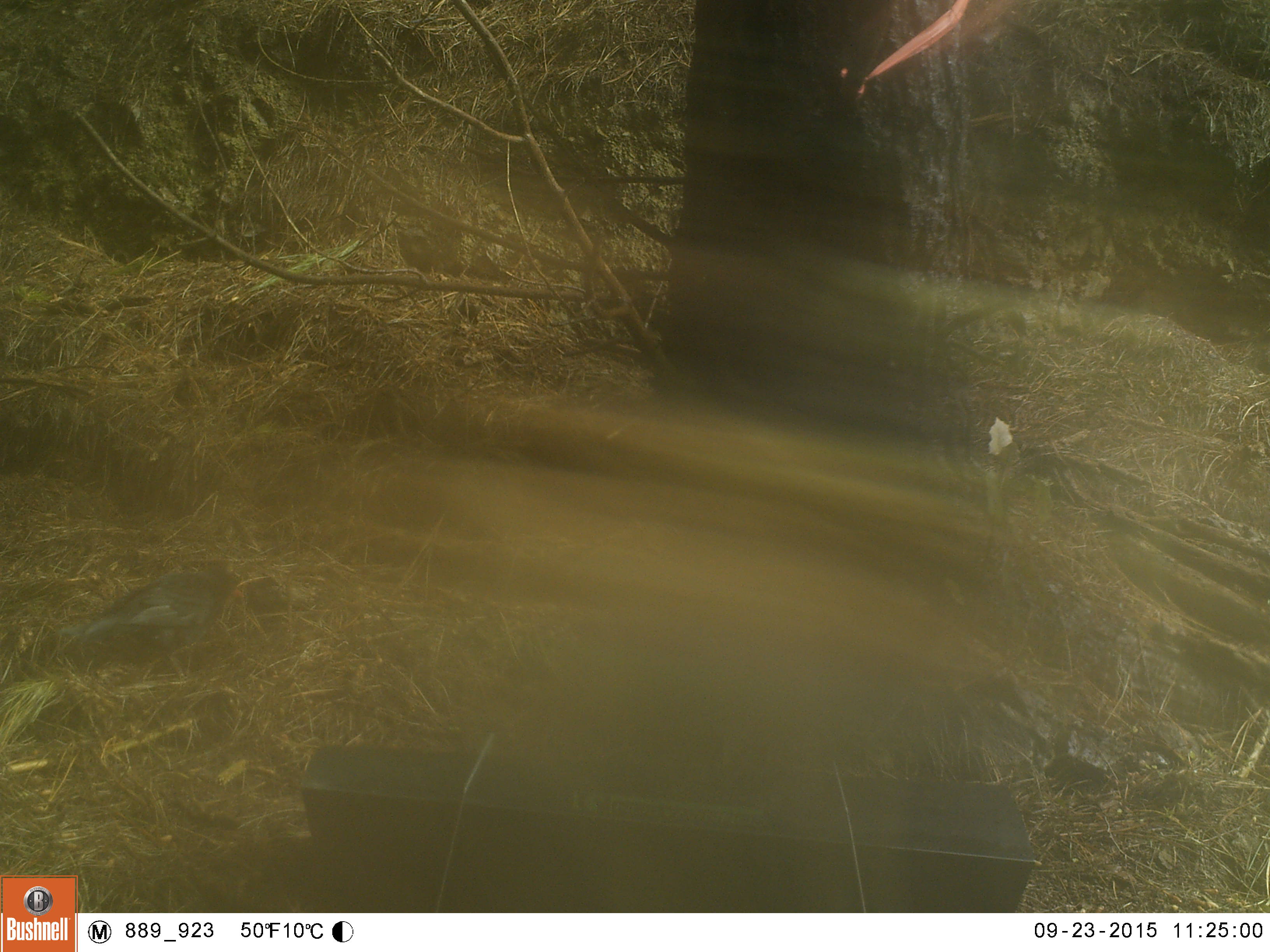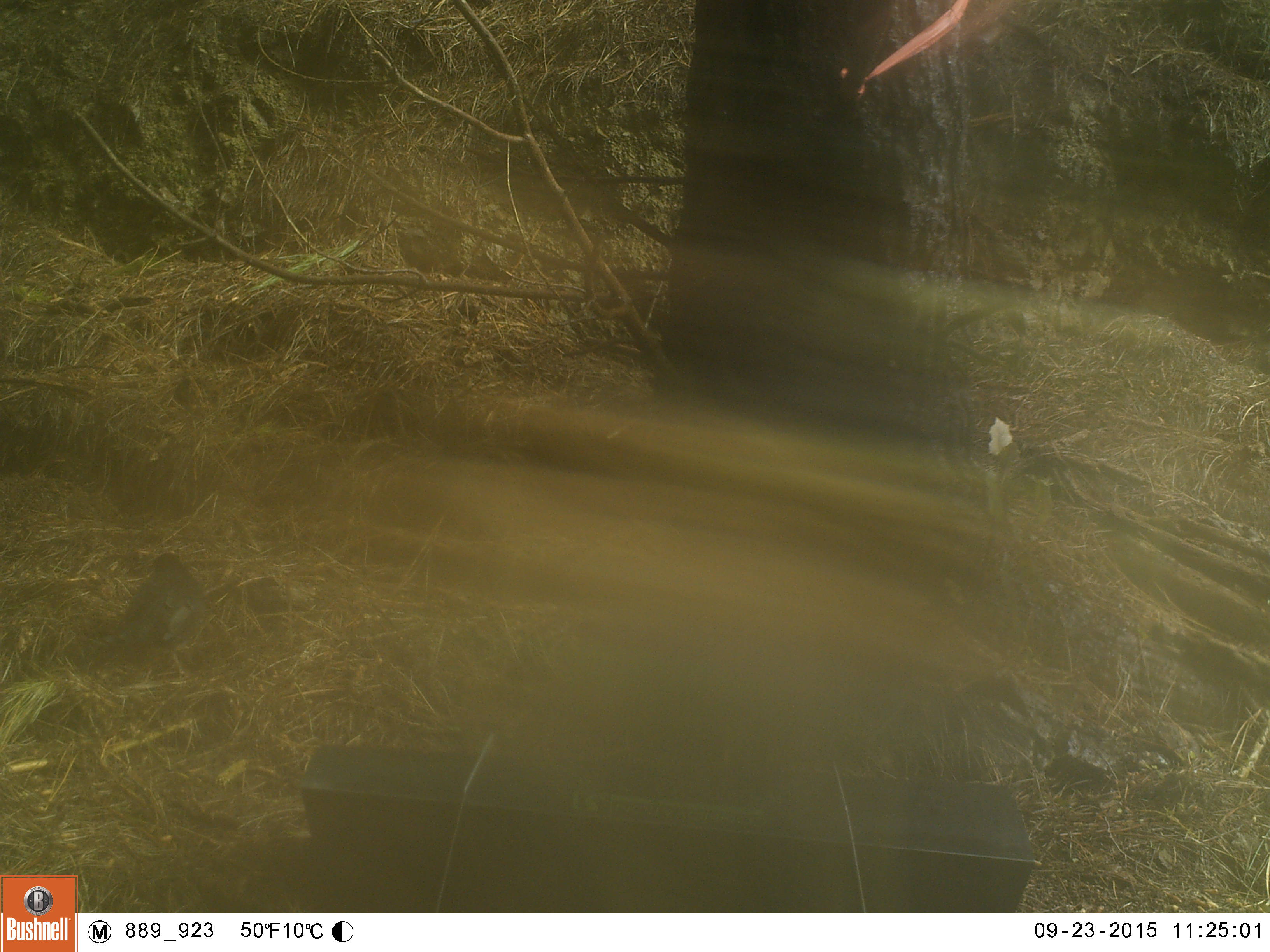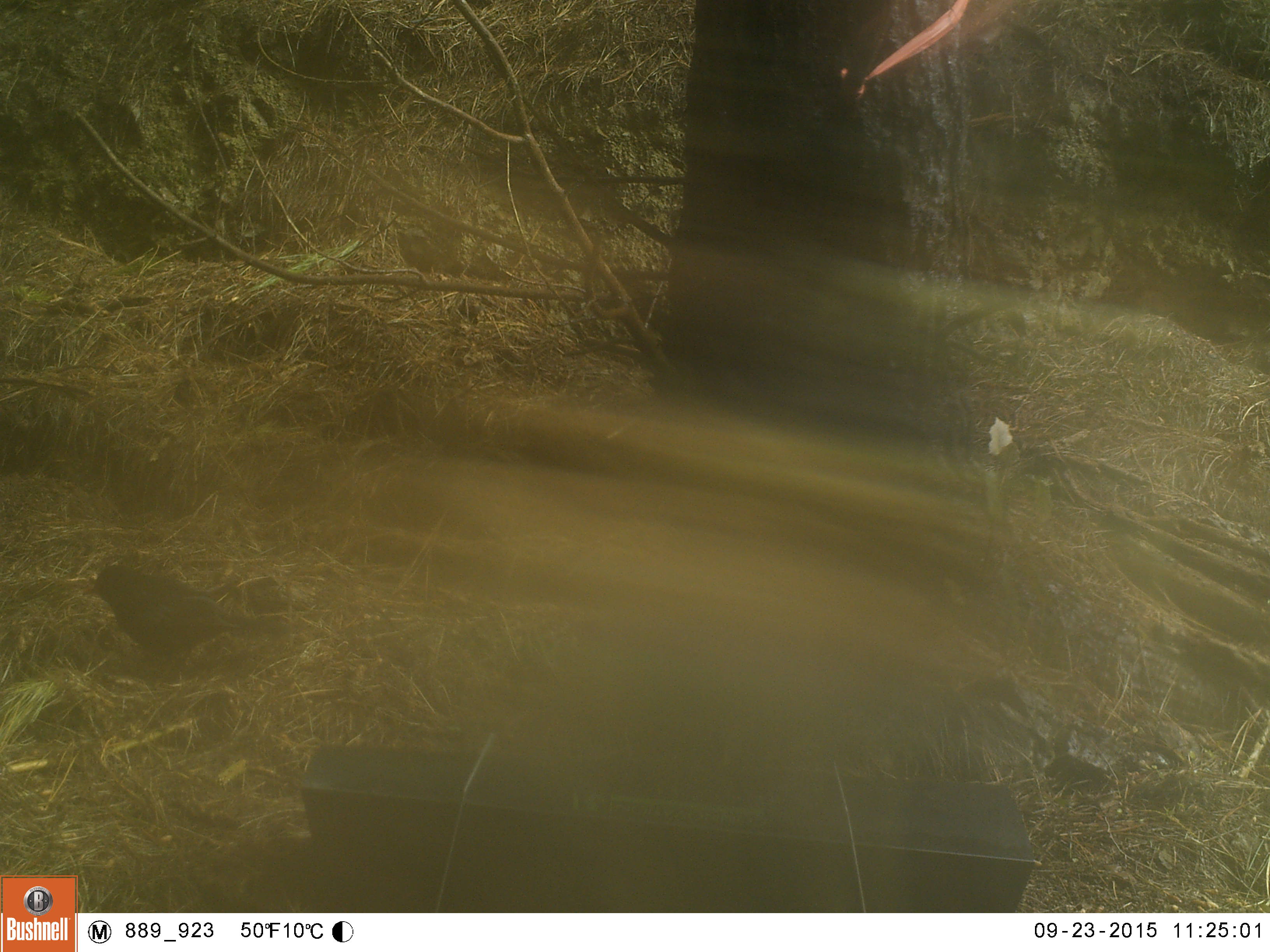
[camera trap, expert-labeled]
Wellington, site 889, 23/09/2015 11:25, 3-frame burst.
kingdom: Animalia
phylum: Chordata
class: Aves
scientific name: Aves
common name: bird